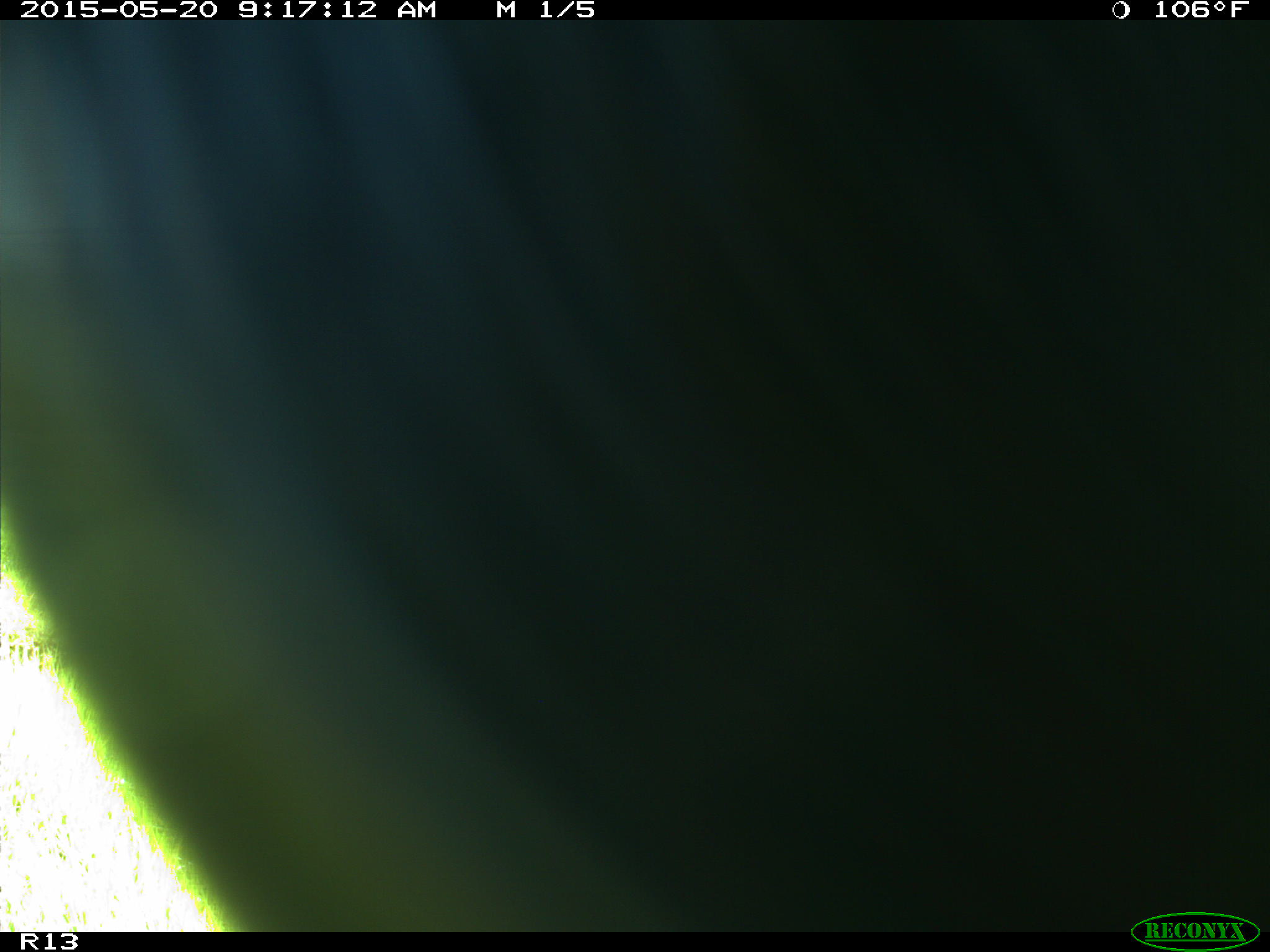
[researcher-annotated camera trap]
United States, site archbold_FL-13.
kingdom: Animalia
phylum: Chordata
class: Mammalia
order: Artiodactyla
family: Bovidae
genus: Bos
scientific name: Bos taurus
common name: domestic cow